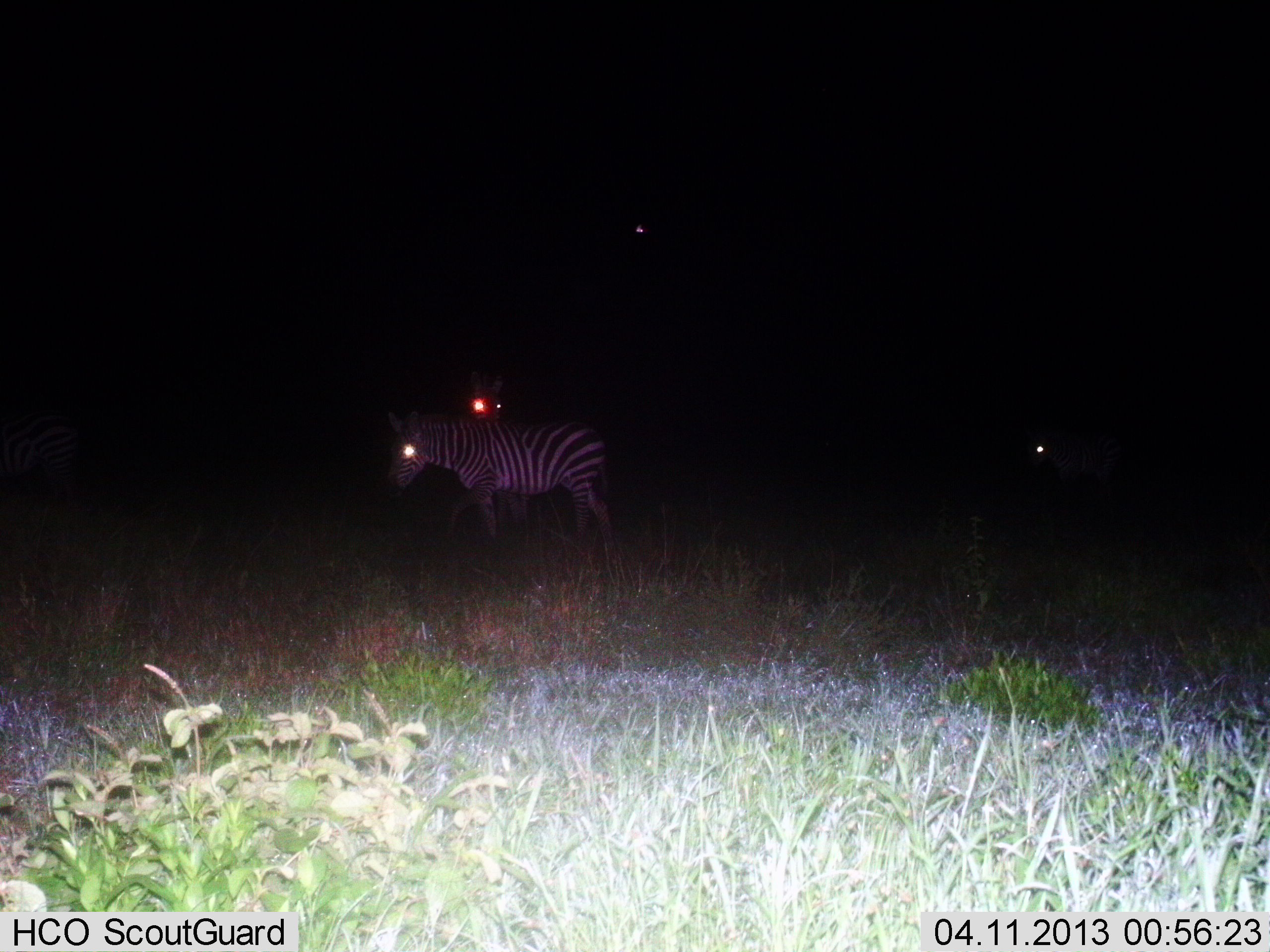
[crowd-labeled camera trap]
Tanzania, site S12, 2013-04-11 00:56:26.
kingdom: Animalia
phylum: Chordata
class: Mammalia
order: Perissodactyla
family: Equidae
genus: Equus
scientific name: Equus quagga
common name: plains zebra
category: zebra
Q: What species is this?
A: Zebra (plains zebra) (Equus quagga).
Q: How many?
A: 3.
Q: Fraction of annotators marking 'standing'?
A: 77%.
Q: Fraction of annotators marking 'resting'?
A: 0%.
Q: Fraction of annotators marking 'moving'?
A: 37%.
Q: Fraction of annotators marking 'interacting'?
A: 3%.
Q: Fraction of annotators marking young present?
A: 0%.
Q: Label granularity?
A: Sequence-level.